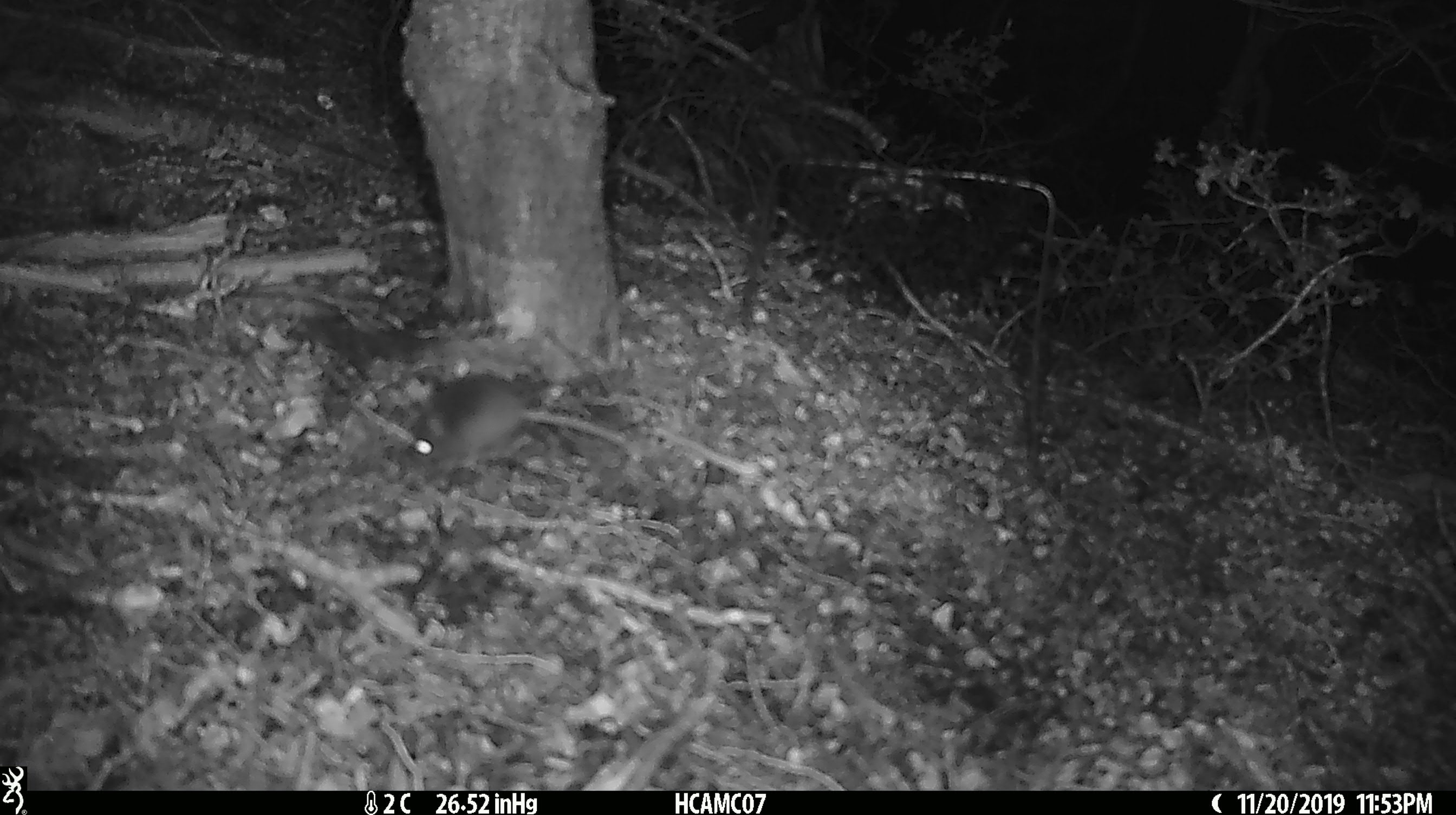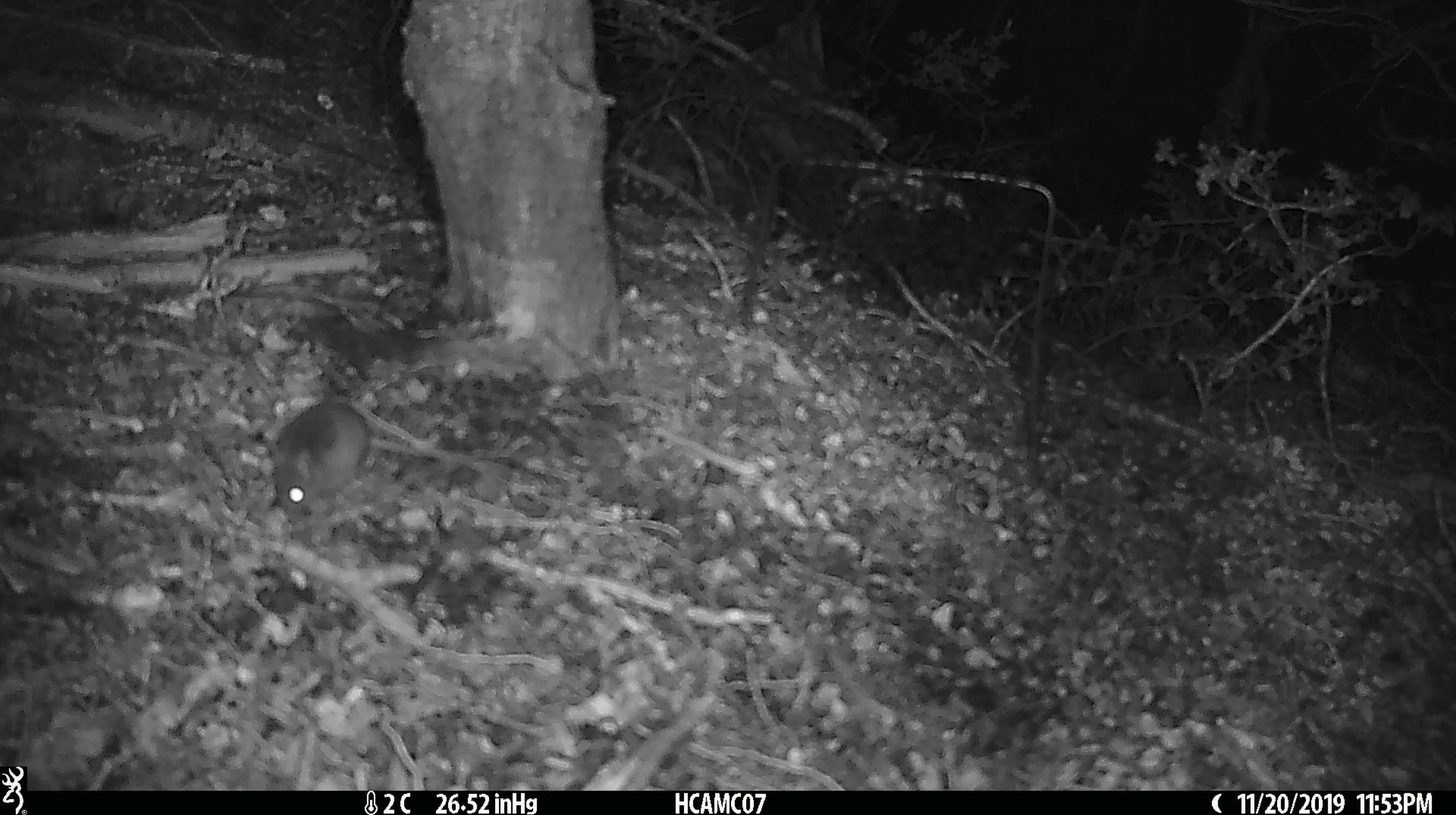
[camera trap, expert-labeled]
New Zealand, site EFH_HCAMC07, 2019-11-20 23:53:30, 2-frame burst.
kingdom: Animalia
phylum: Chordata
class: Mammalia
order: Rodentia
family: Muridae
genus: Mus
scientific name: Mus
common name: mouse